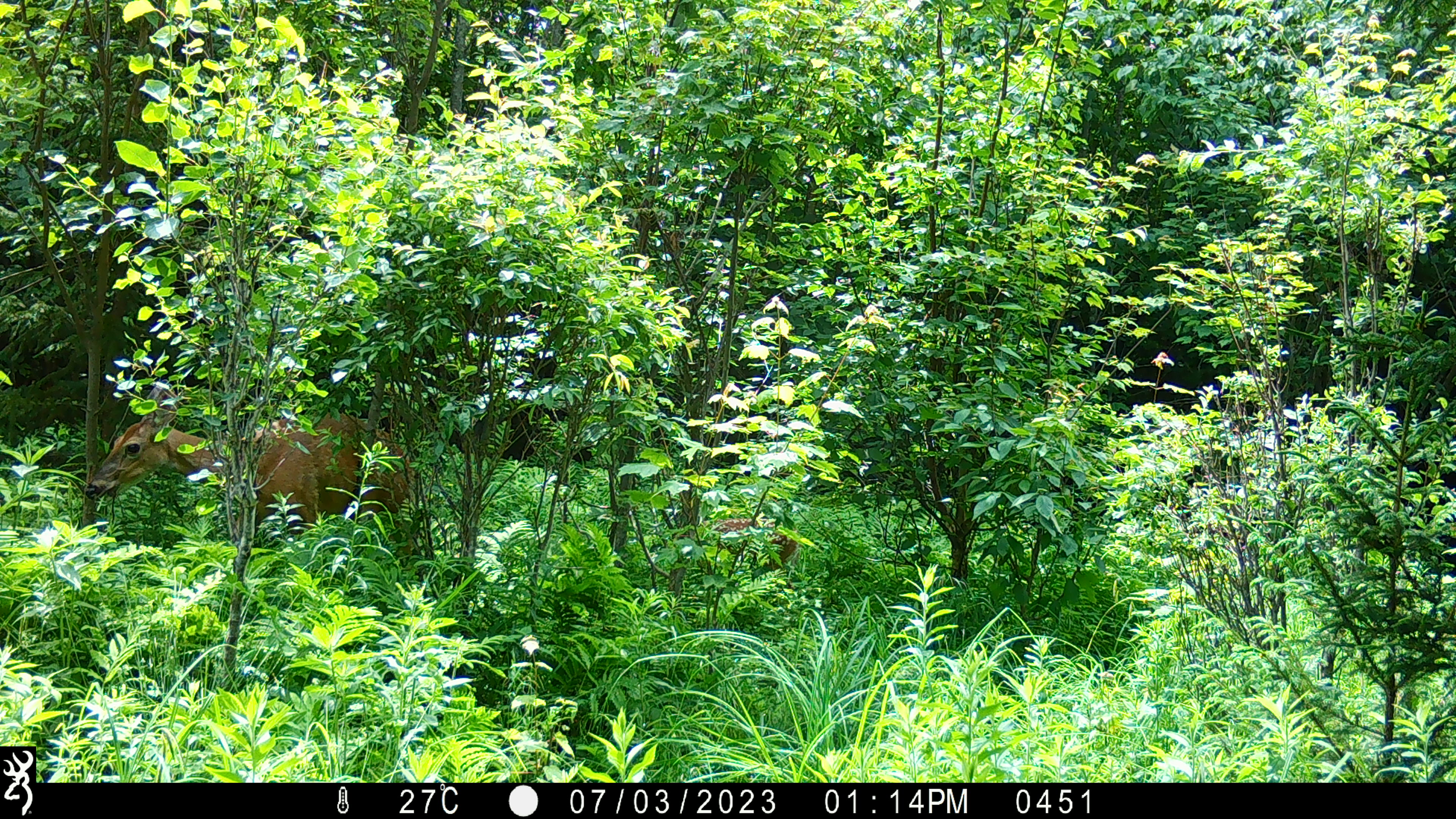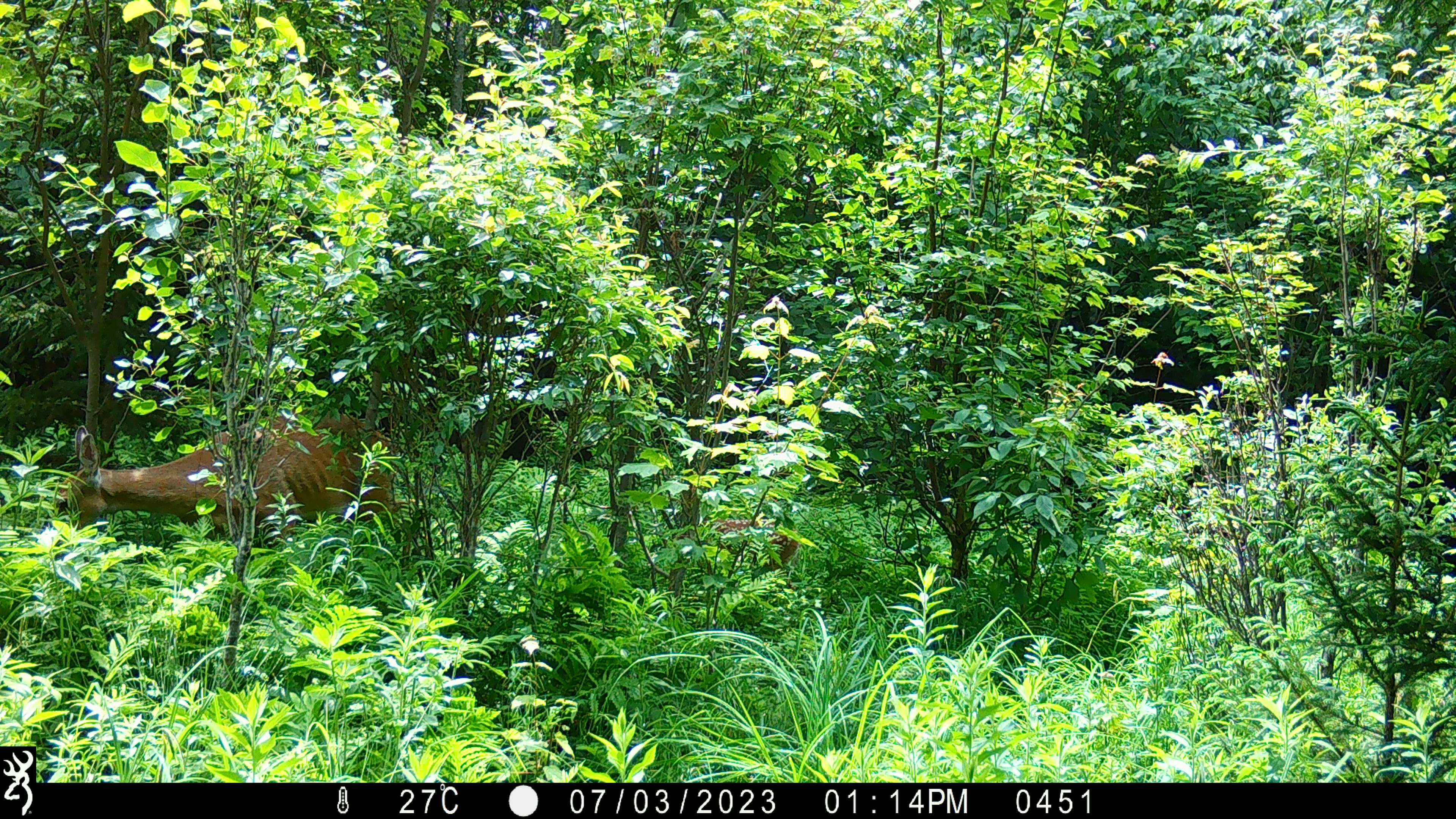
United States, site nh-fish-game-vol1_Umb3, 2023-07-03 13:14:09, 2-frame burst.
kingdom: Animalia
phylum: Chordata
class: Mammalia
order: Artiodactyla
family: Cervidae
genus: Odocoileus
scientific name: Odocoileus virginianus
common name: white-tailed deer